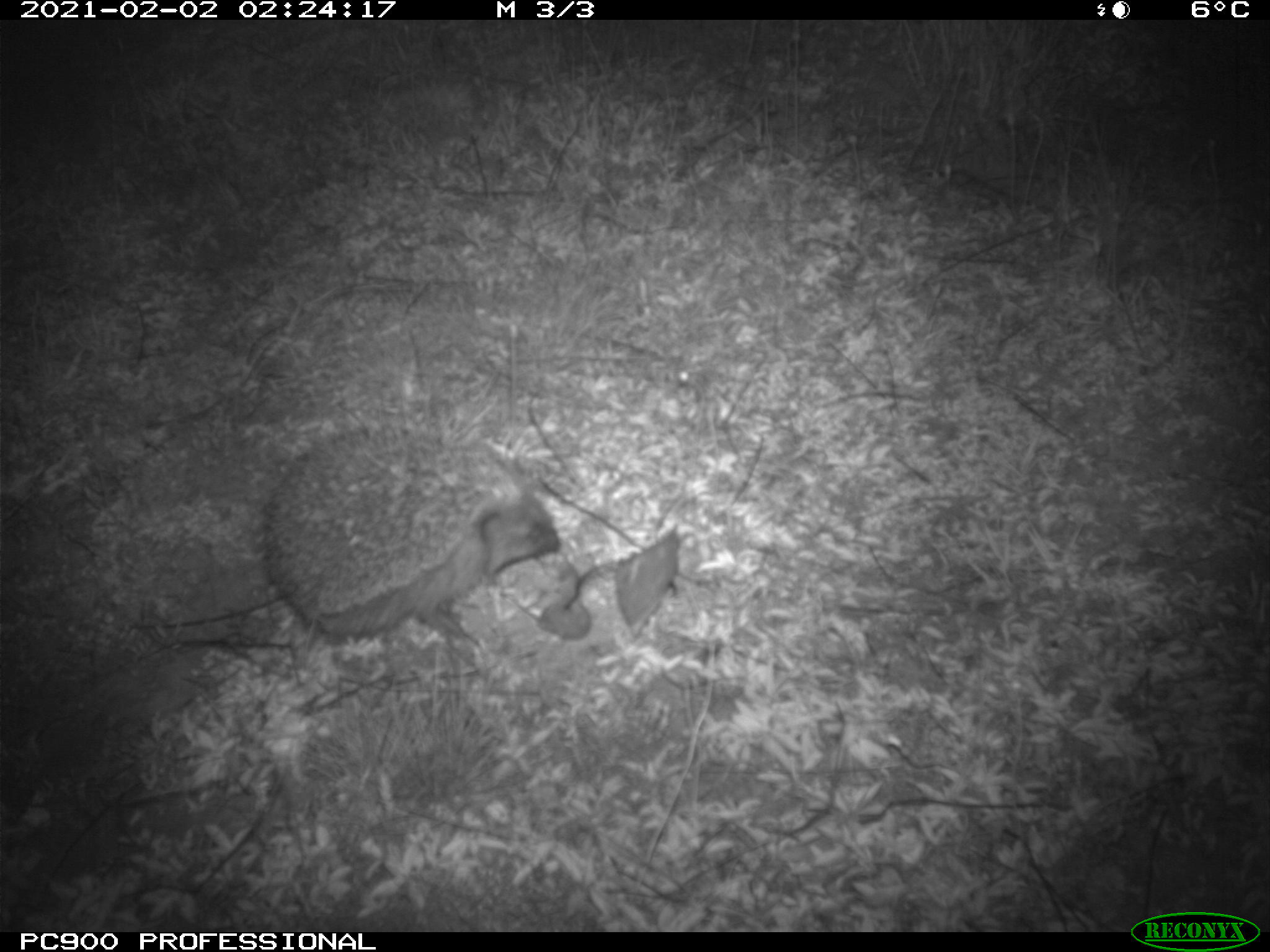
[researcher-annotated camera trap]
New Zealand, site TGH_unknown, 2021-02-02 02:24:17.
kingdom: Animalia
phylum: Chordata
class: Mammalia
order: Eulipotyphla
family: Erinaceidae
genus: Erinaceus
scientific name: Erinaceus europaeus europaeus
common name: european hedgehog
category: hedgehog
Hedgehog (european hedgehog) (Erinaceus europaeus europaeus).